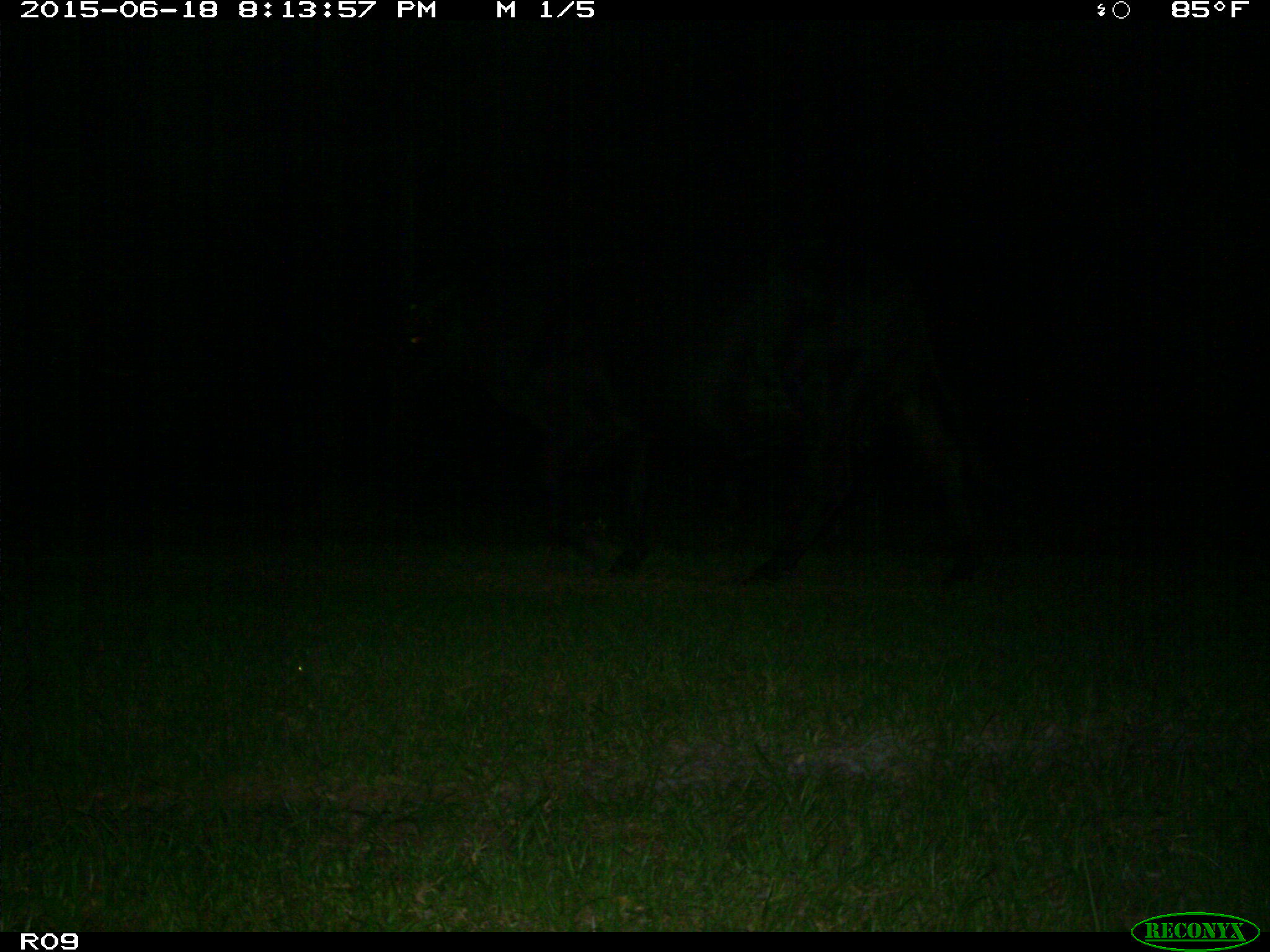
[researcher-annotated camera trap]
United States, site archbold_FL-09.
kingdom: Animalia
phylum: Chordata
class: Mammalia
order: Artiodactyla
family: Bovidae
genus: Bos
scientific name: Bos taurus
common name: domestic cow